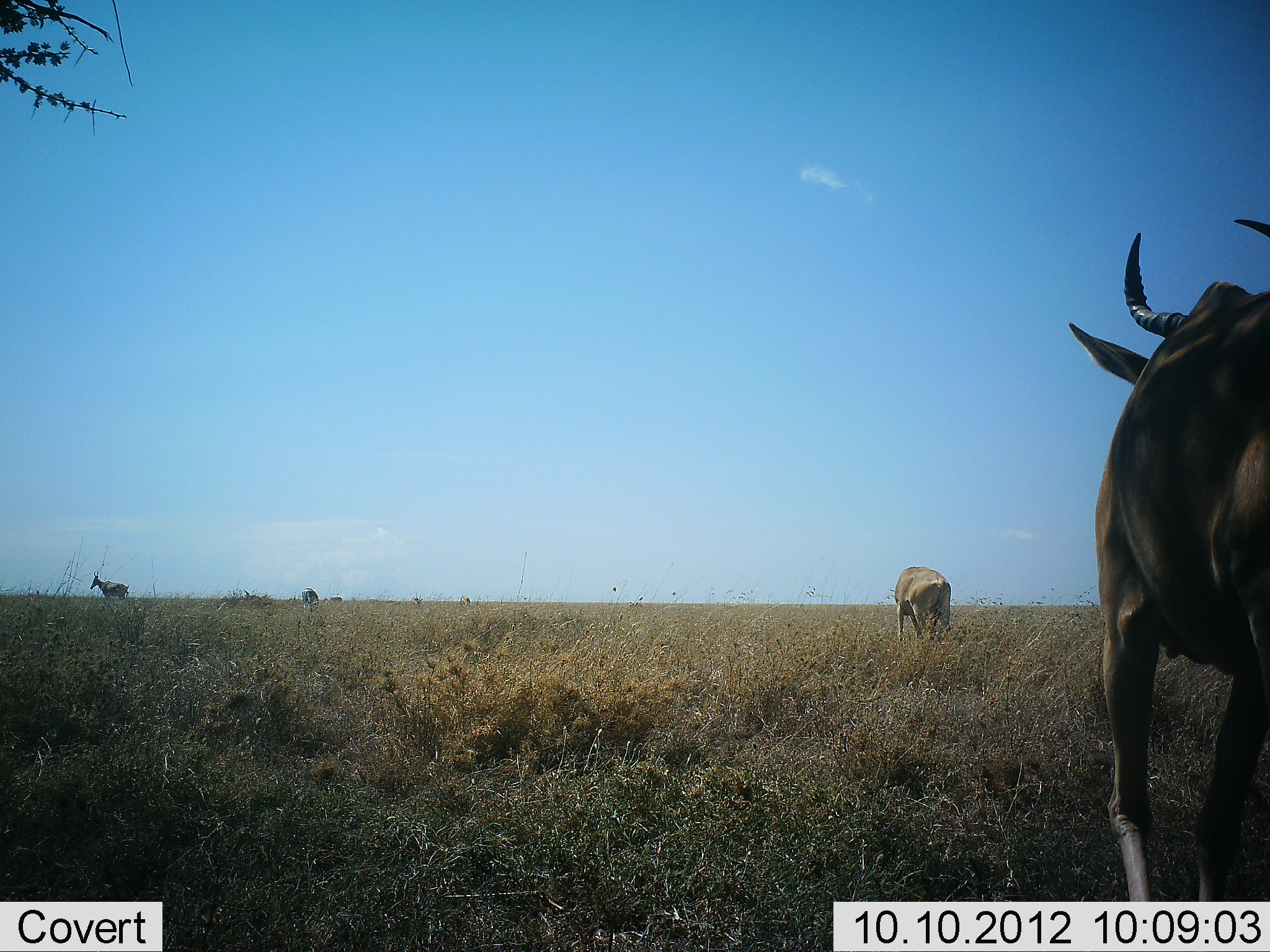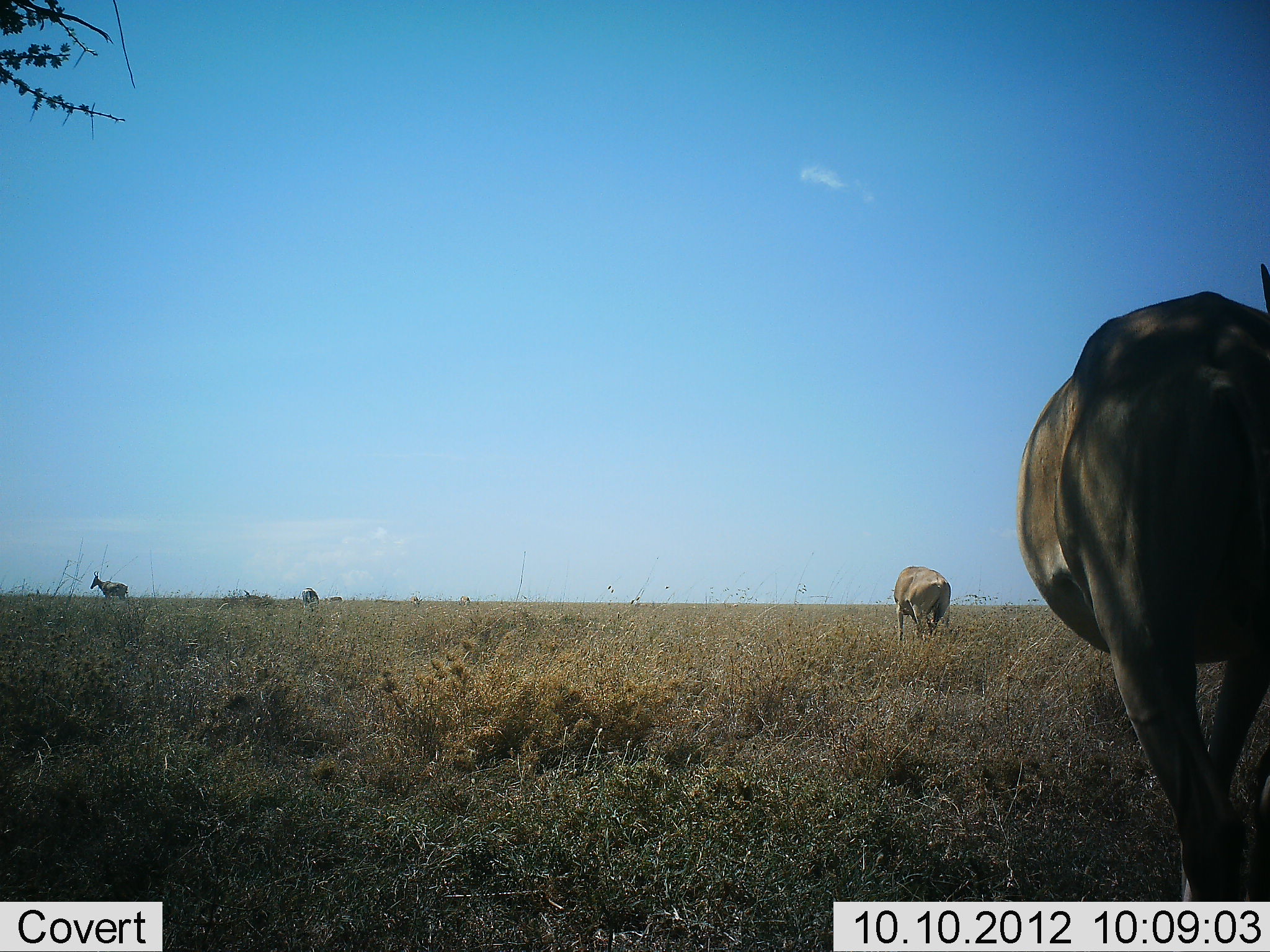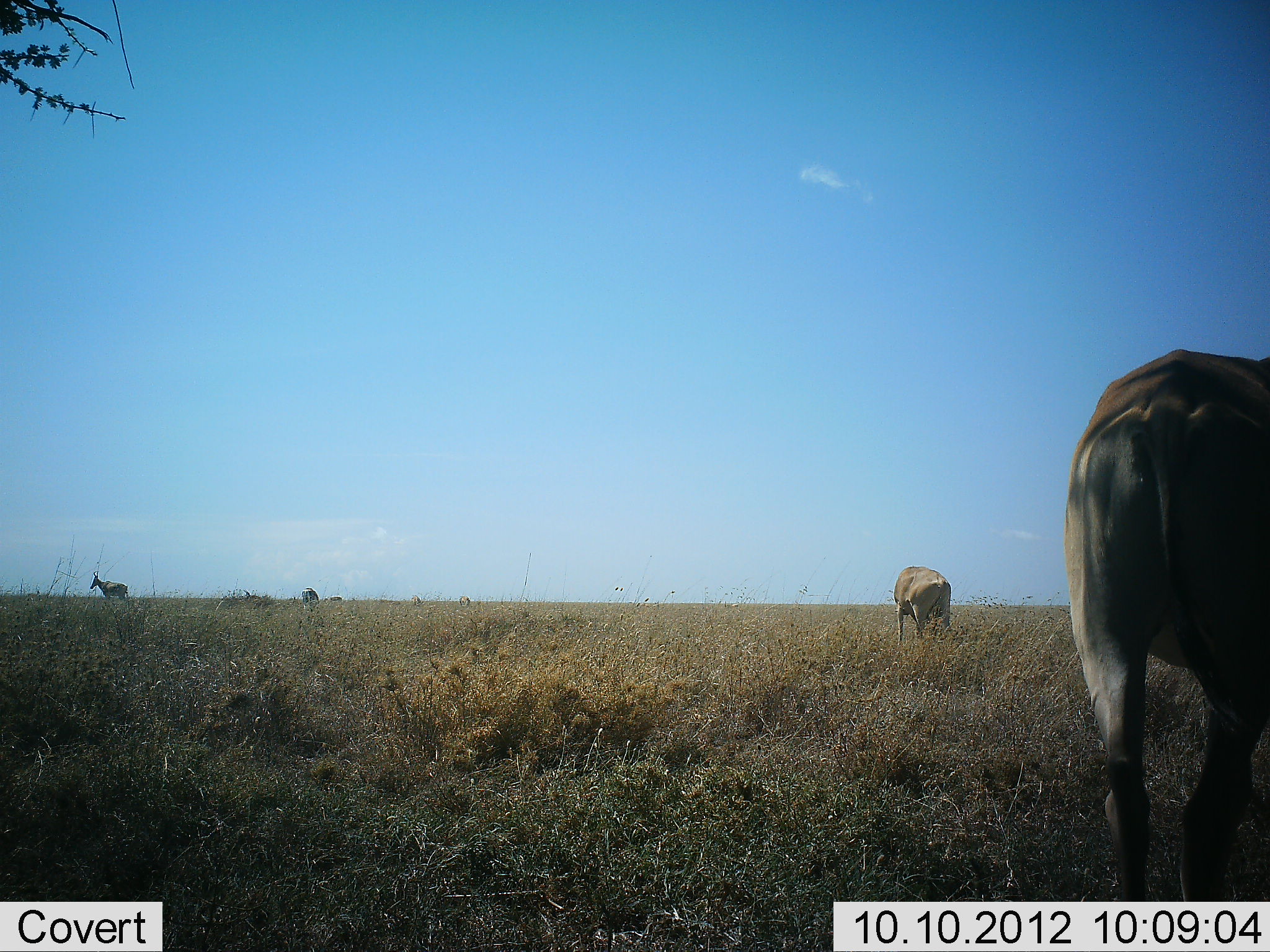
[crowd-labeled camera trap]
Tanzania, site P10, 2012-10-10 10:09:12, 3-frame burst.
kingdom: Animalia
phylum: Chordata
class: Mammalia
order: Artiodactyla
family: Bovidae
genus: Alcelaphus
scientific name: Alcelaphus buselaphus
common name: hartebeest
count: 3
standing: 80%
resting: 0%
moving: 50%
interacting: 0%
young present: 0%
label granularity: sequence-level